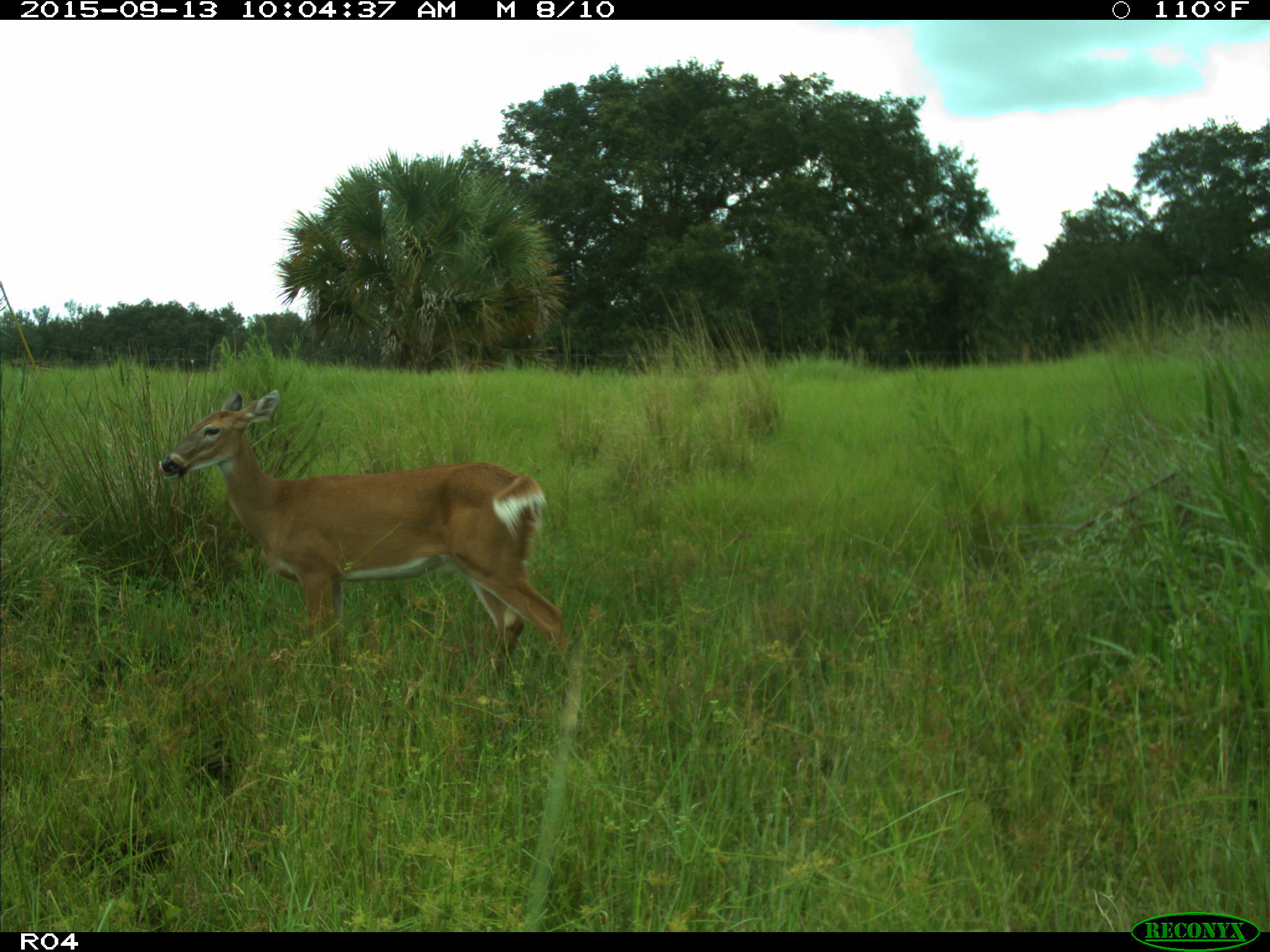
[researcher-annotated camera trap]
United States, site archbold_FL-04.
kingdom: Animalia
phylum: Chordata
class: Mammalia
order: Artiodactyla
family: Cervidae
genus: Odocoileus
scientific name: Odocoileus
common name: deer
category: unidentified deer